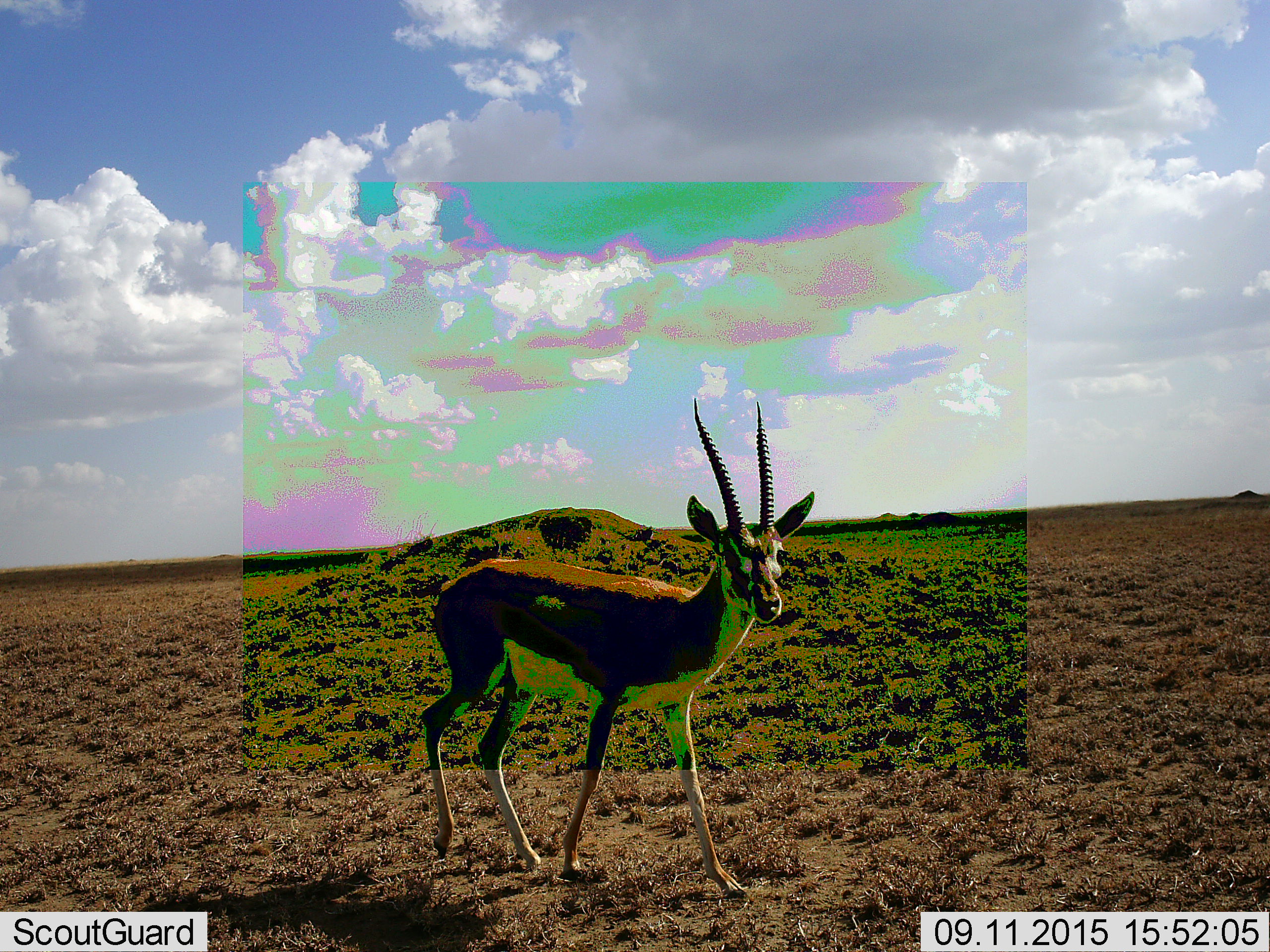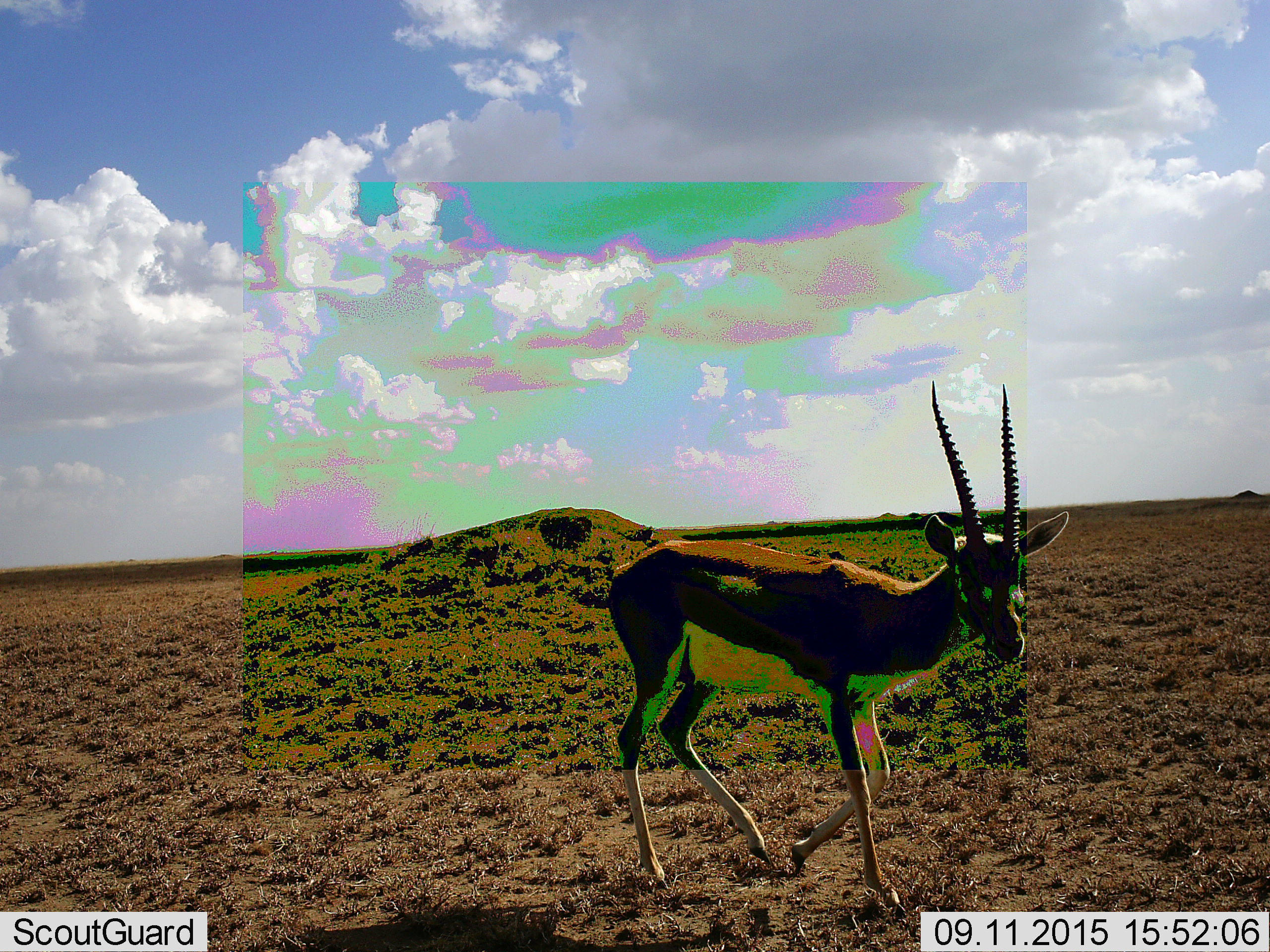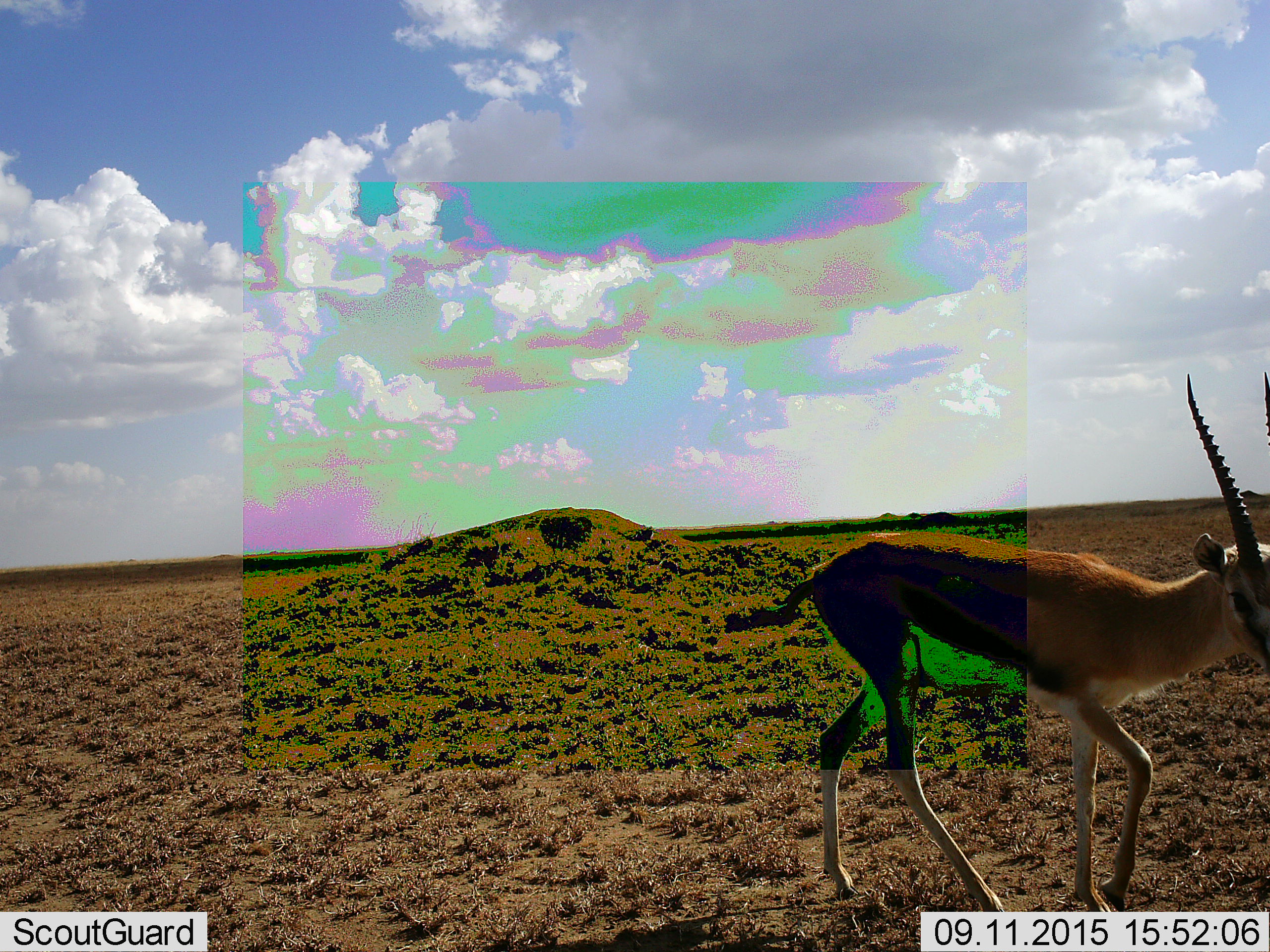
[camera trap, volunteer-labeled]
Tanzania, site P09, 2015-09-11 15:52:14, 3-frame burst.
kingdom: Animalia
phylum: Chordata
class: Mammalia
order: Artiodactyla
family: Bovidae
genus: Eudorcas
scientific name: Eudorcas thomsonii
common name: thomson's gazelle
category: gazellethomsons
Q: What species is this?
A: Gazellethomsons (thomson's gazelle) (Eudorcas thomsonii).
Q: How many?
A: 1.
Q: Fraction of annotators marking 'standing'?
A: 22%.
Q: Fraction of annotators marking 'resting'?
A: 0%.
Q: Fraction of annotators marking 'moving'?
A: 78%.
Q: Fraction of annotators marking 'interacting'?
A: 0%.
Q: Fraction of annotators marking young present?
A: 0%.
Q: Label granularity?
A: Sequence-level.